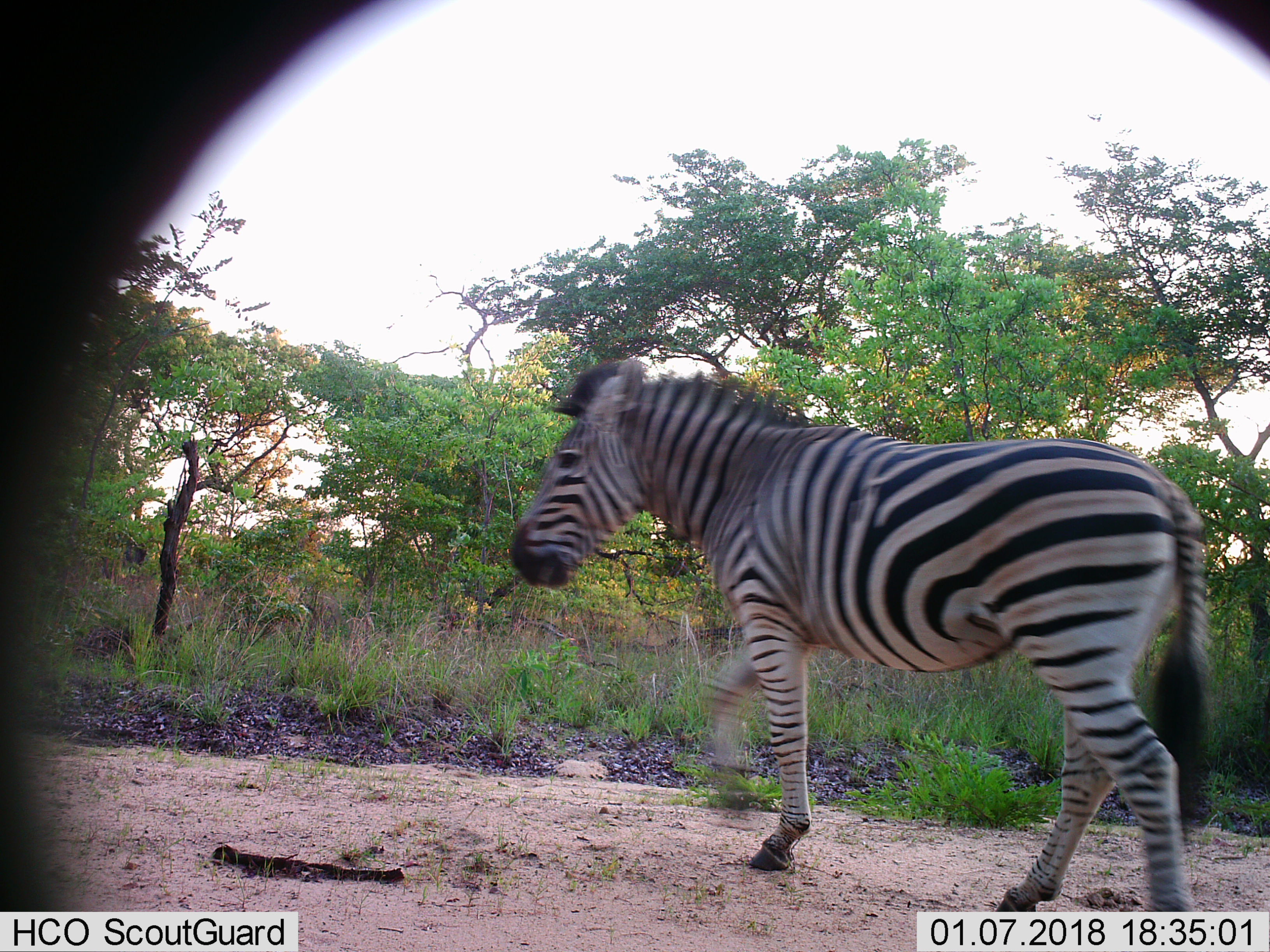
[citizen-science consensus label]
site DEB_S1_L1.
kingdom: Animalia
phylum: Chordata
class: Mammalia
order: Perissodactyla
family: Equidae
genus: Equus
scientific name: Equus quagga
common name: plains zebra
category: zebraplains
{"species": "zebraplains (plains zebra) (Equus quagga)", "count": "1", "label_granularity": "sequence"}